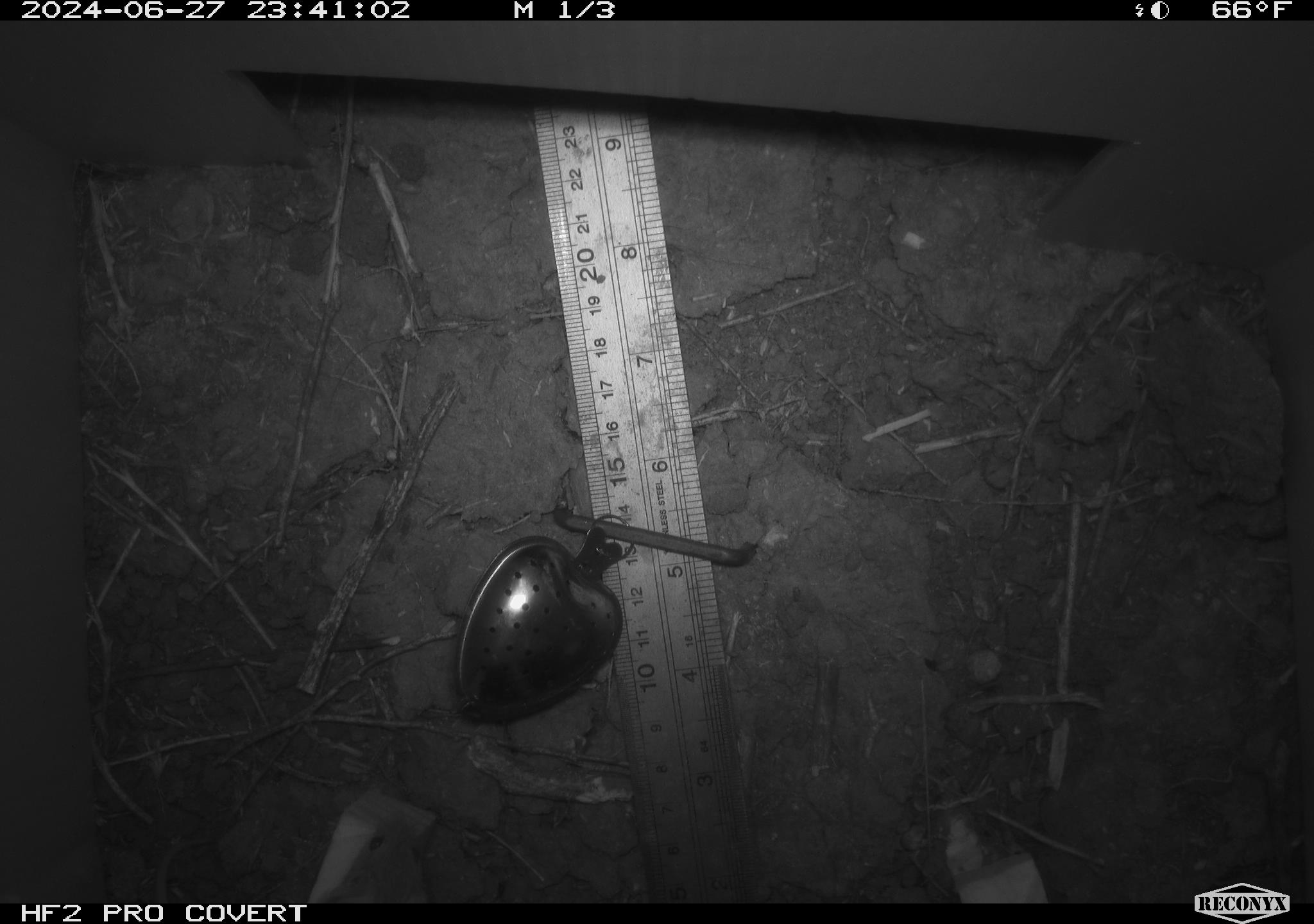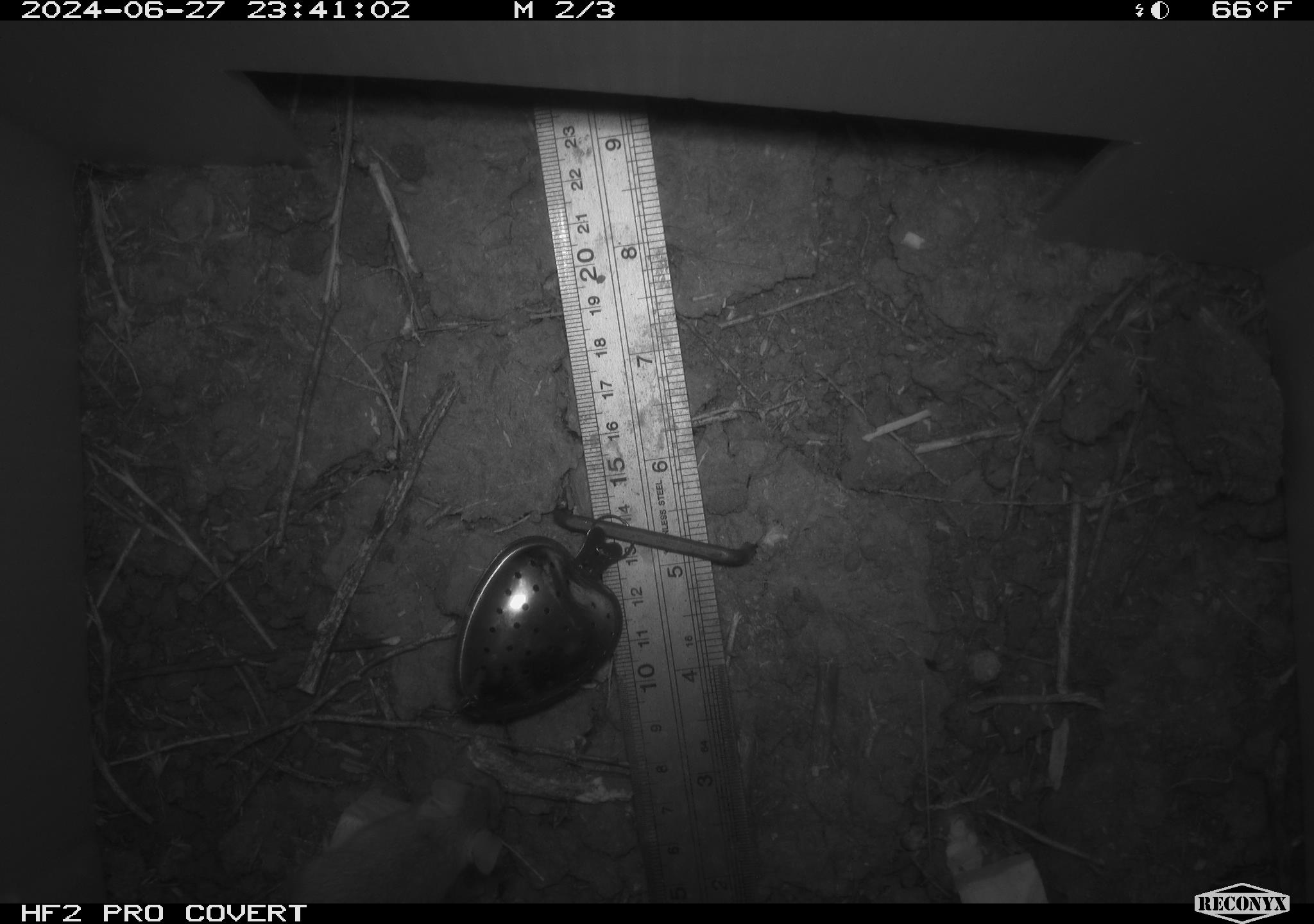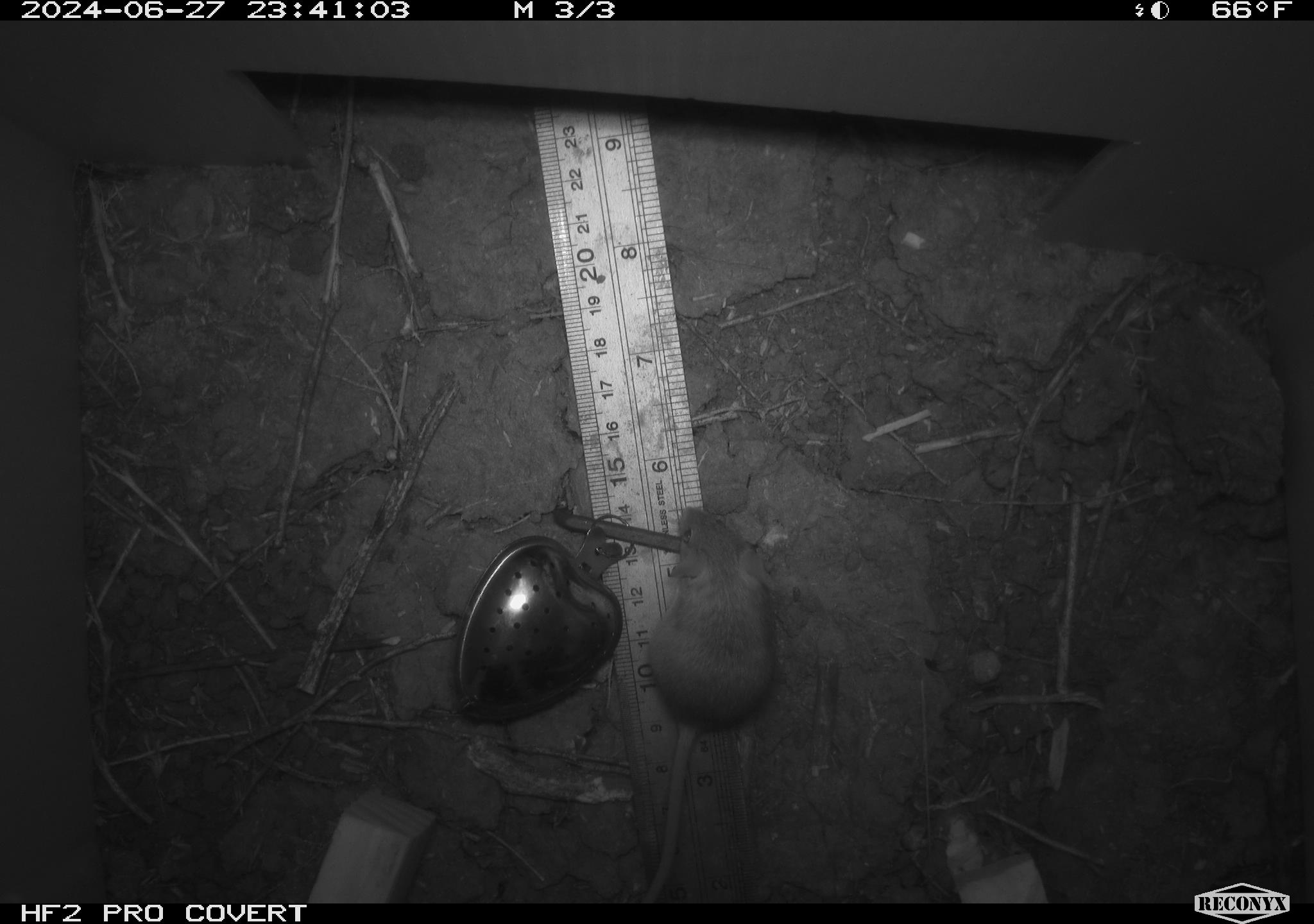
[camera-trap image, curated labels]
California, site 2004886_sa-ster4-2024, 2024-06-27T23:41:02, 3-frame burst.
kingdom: Animalia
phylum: Chordata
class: Mammalia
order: Rodentia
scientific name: Rodentia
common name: mouse species